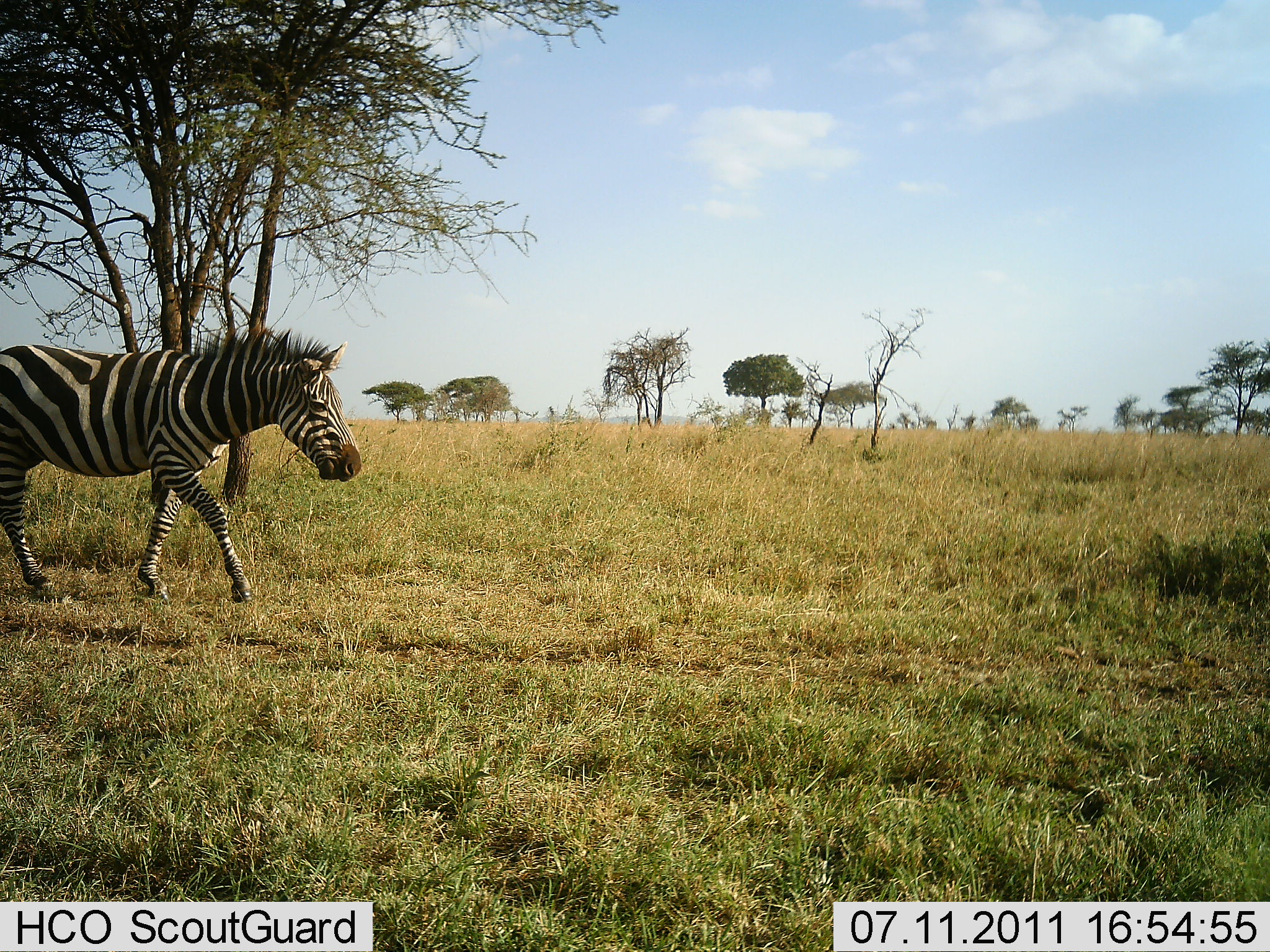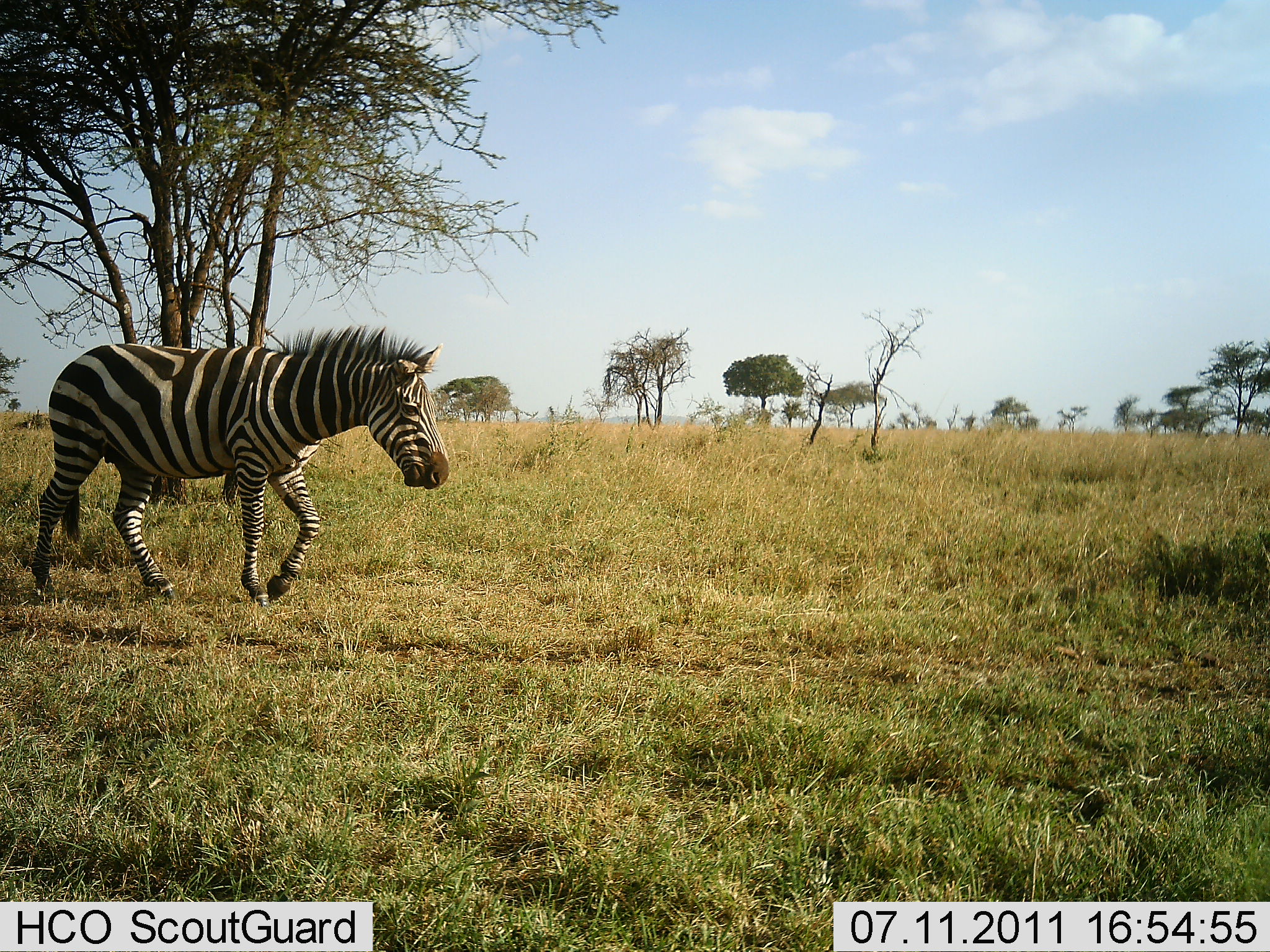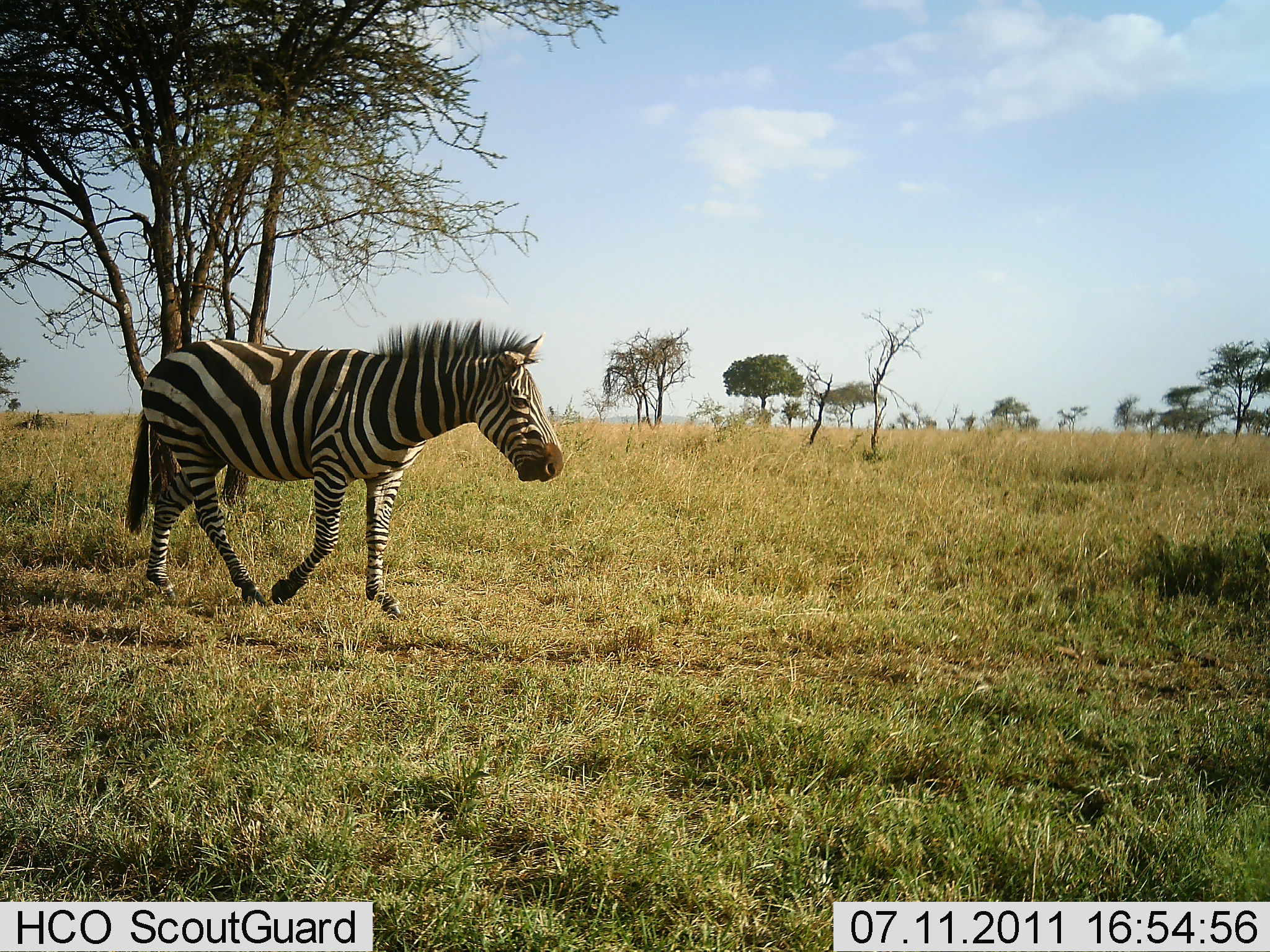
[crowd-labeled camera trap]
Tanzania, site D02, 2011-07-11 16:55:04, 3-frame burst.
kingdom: Animalia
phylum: Chordata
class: Mammalia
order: Perissodactyla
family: Equidae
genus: Equus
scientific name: Equus quagga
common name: plains zebra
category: zebra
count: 1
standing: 0%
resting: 0%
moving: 100%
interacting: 0%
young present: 0%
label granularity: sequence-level